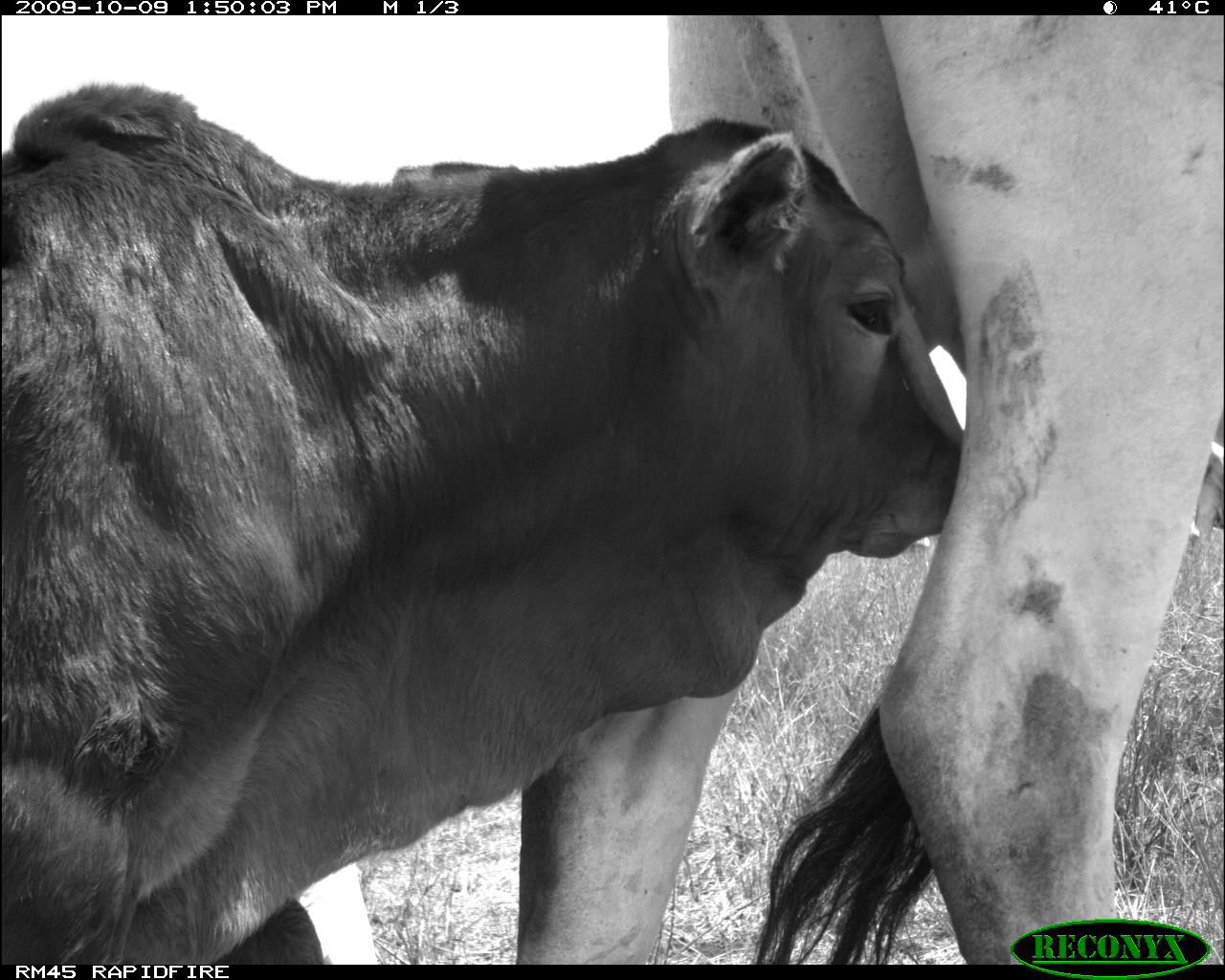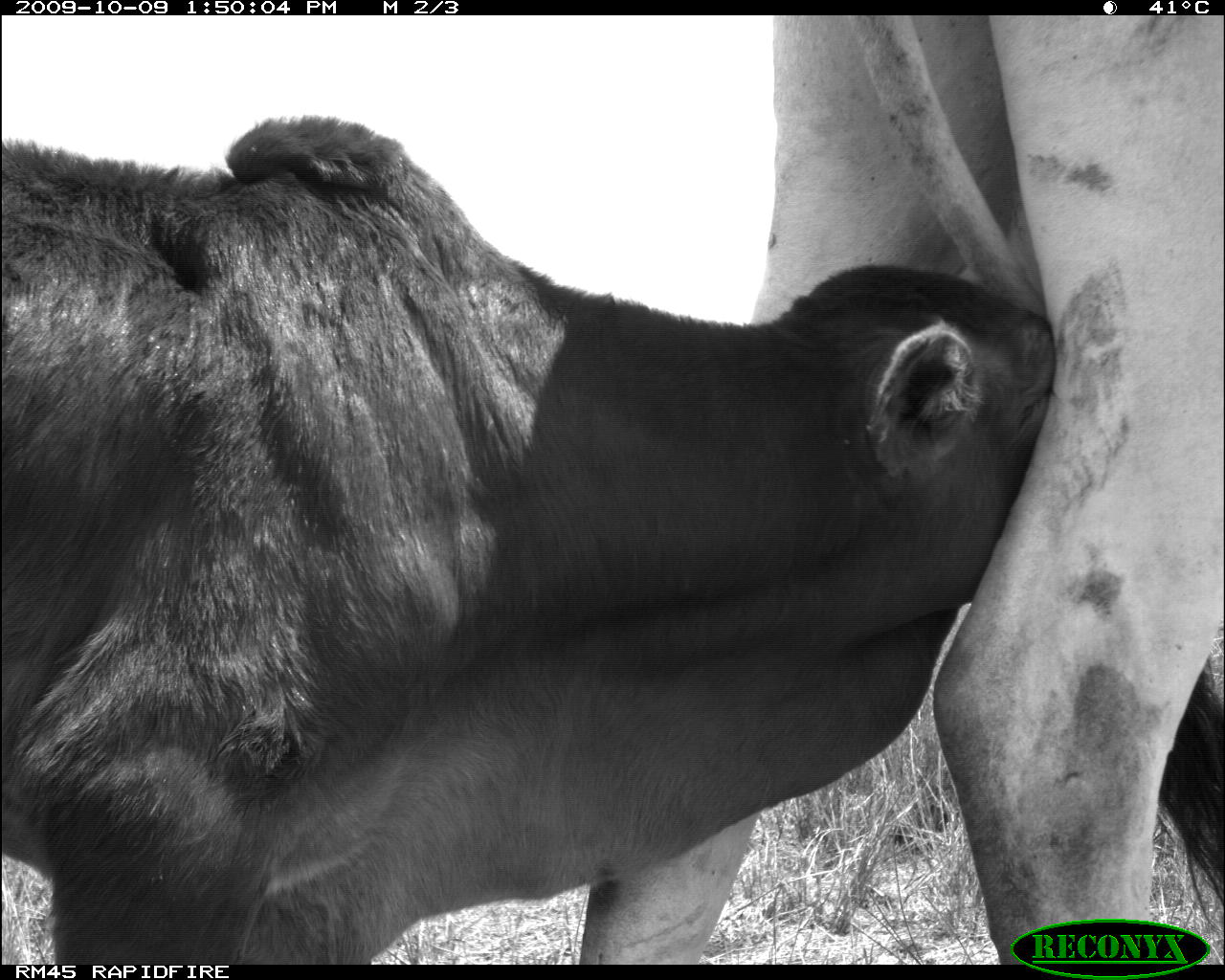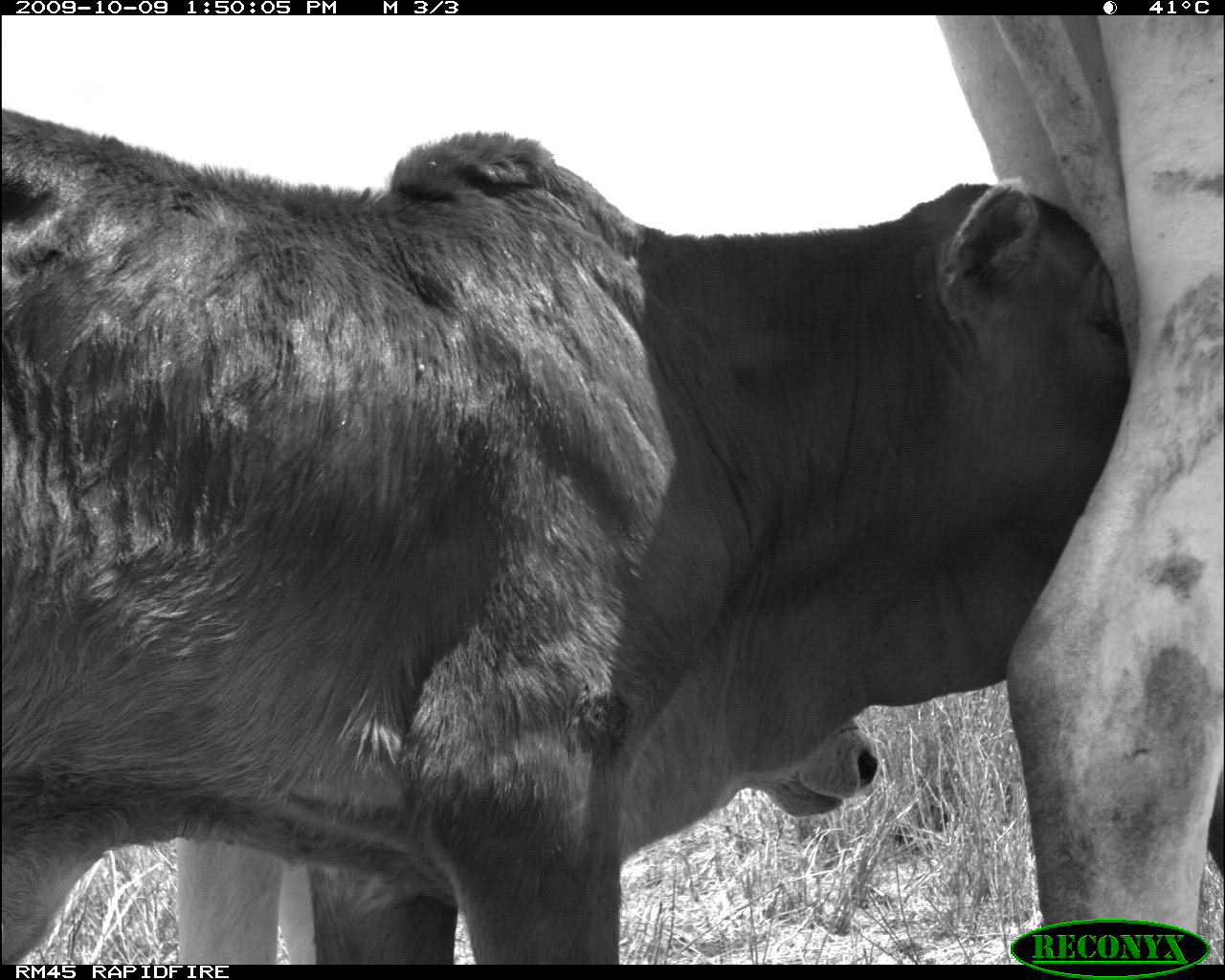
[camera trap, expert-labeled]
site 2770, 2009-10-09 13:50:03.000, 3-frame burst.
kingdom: Animalia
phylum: Chordata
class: Mammalia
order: Artiodactyla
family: Bovidae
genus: Bos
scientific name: Bos taurus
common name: domestic cattle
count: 2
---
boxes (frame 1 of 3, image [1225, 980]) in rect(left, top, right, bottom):
bos taurus: rect(2, 78, 965, 965); rect(516, 17, 1224, 965)